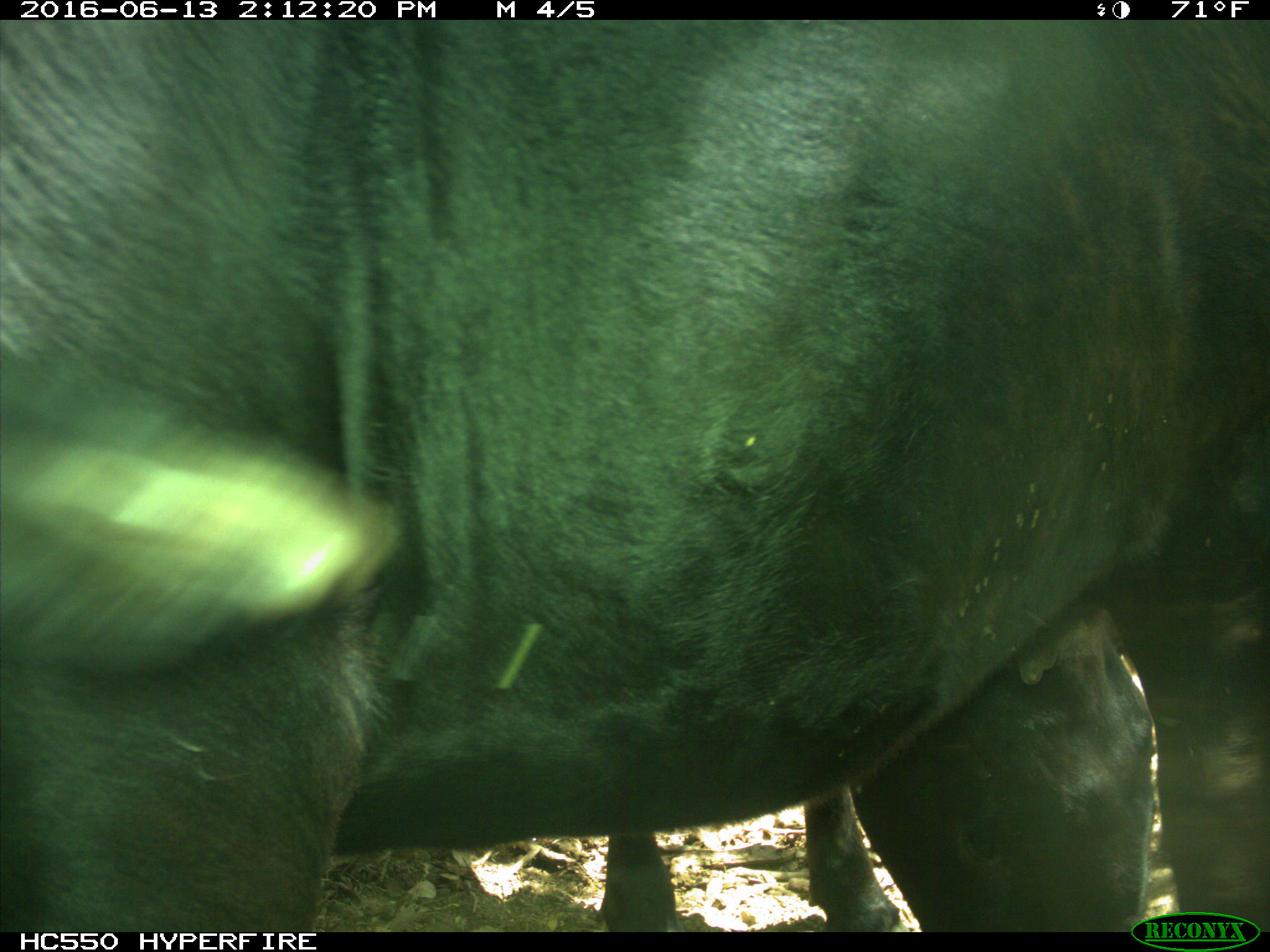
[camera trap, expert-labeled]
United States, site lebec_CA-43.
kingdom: Animalia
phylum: Chordata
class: Mammalia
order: Artiodactyla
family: Bovidae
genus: Bos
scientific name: Bos taurus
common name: domestic cow